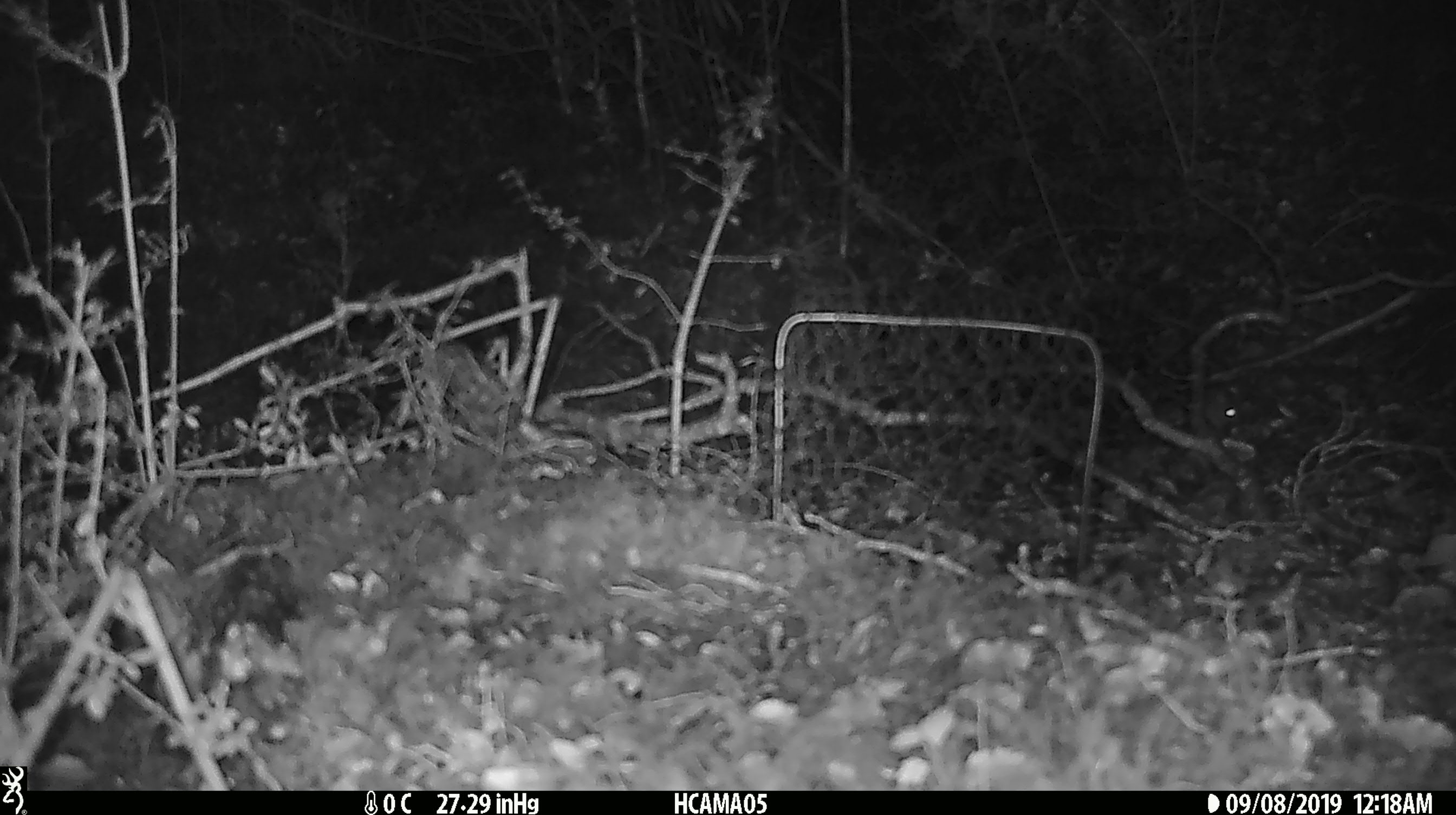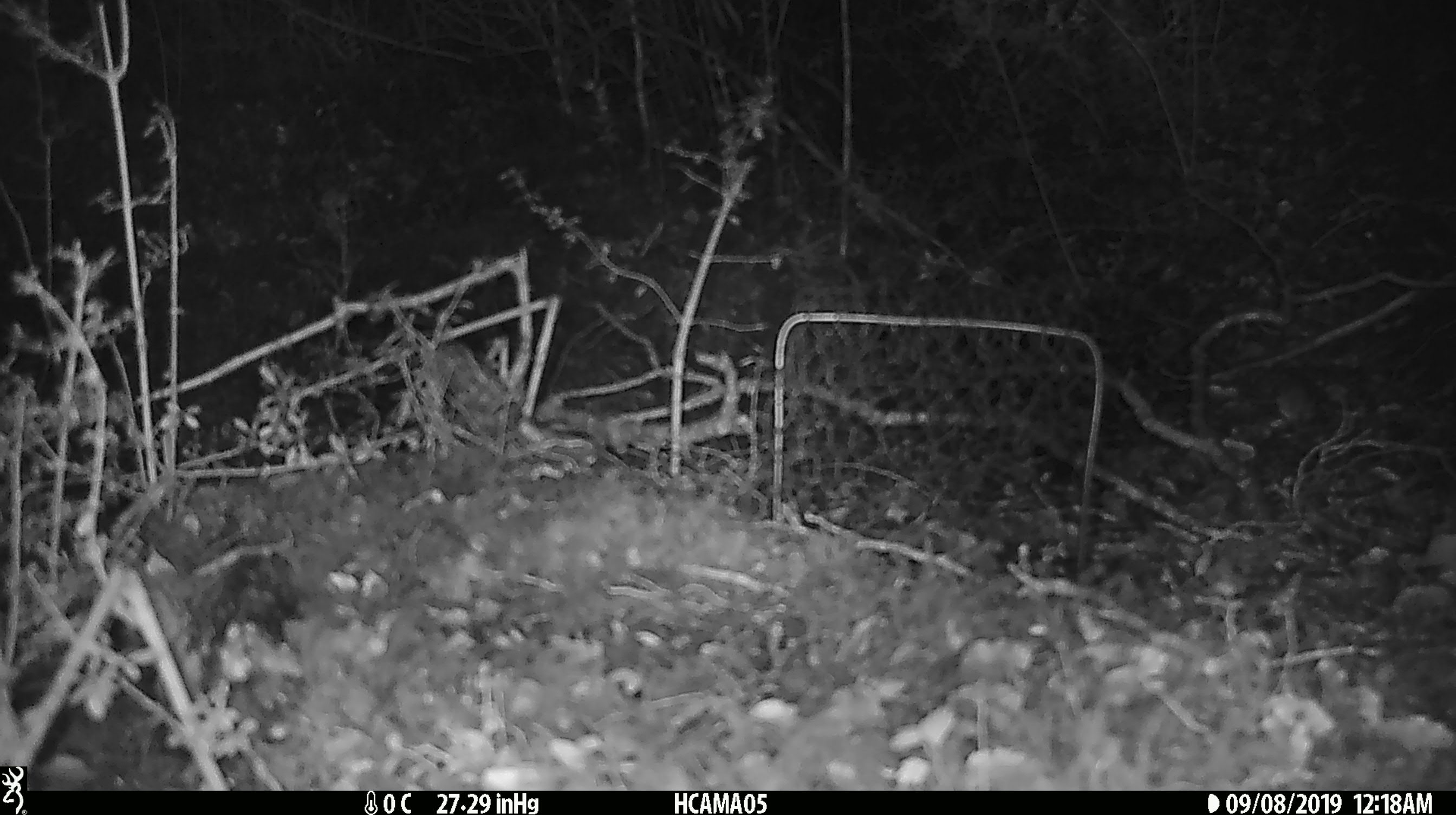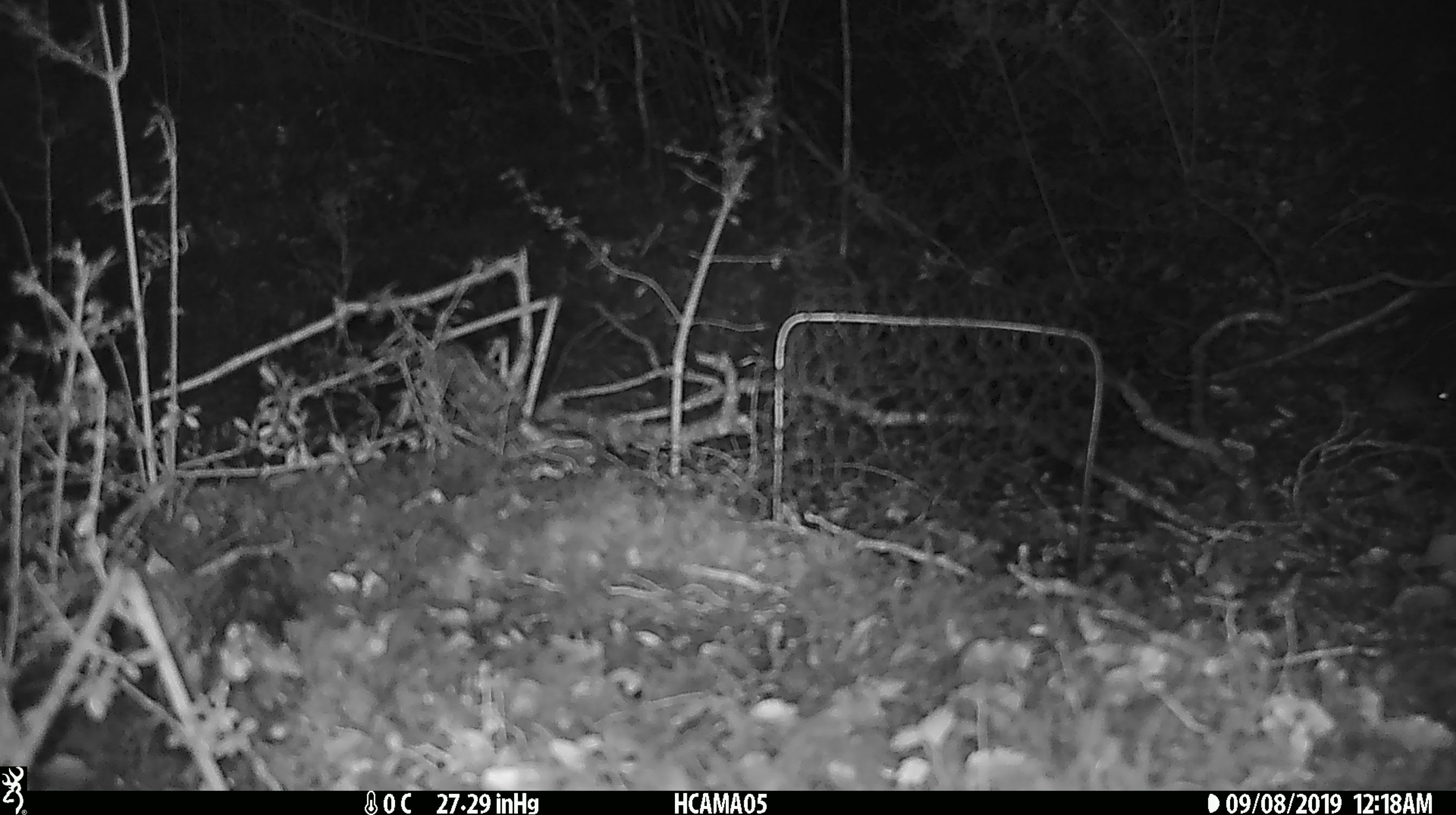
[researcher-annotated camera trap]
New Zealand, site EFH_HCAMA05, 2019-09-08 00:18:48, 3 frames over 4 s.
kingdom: Animalia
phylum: Chordata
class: Mammalia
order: Rodentia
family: Muridae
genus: Mus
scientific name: Mus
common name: mouse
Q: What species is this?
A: Mouse (Mus).